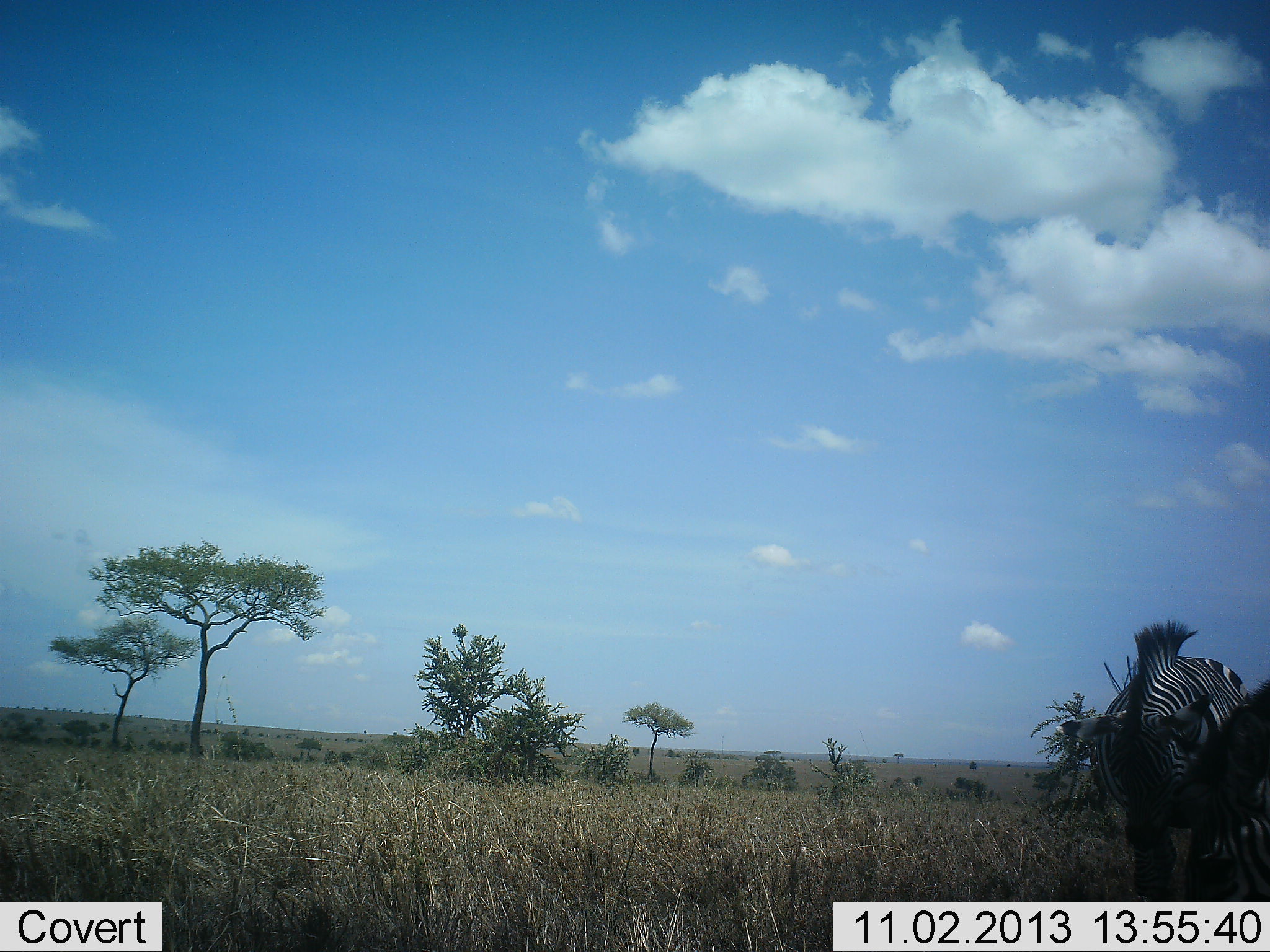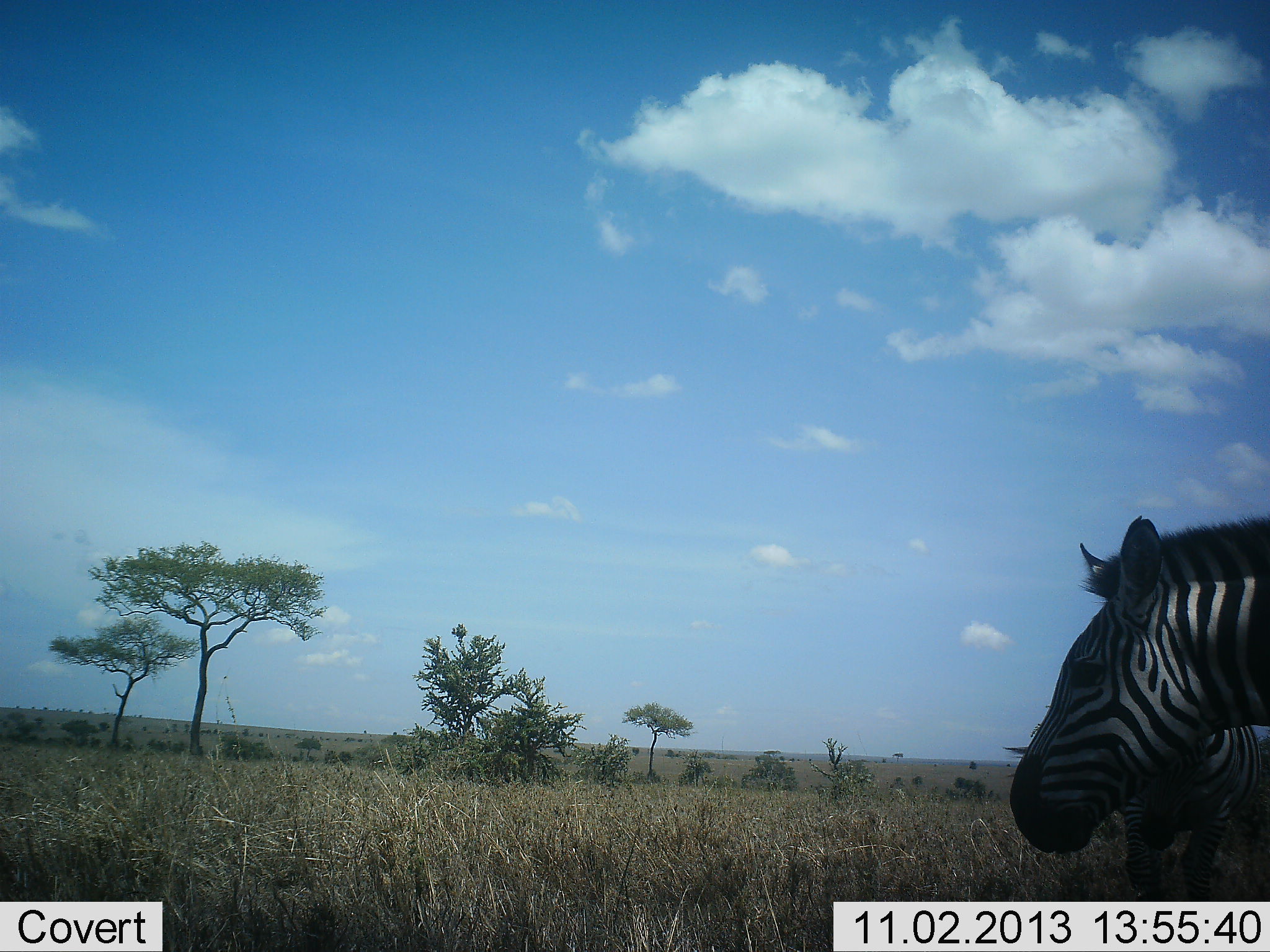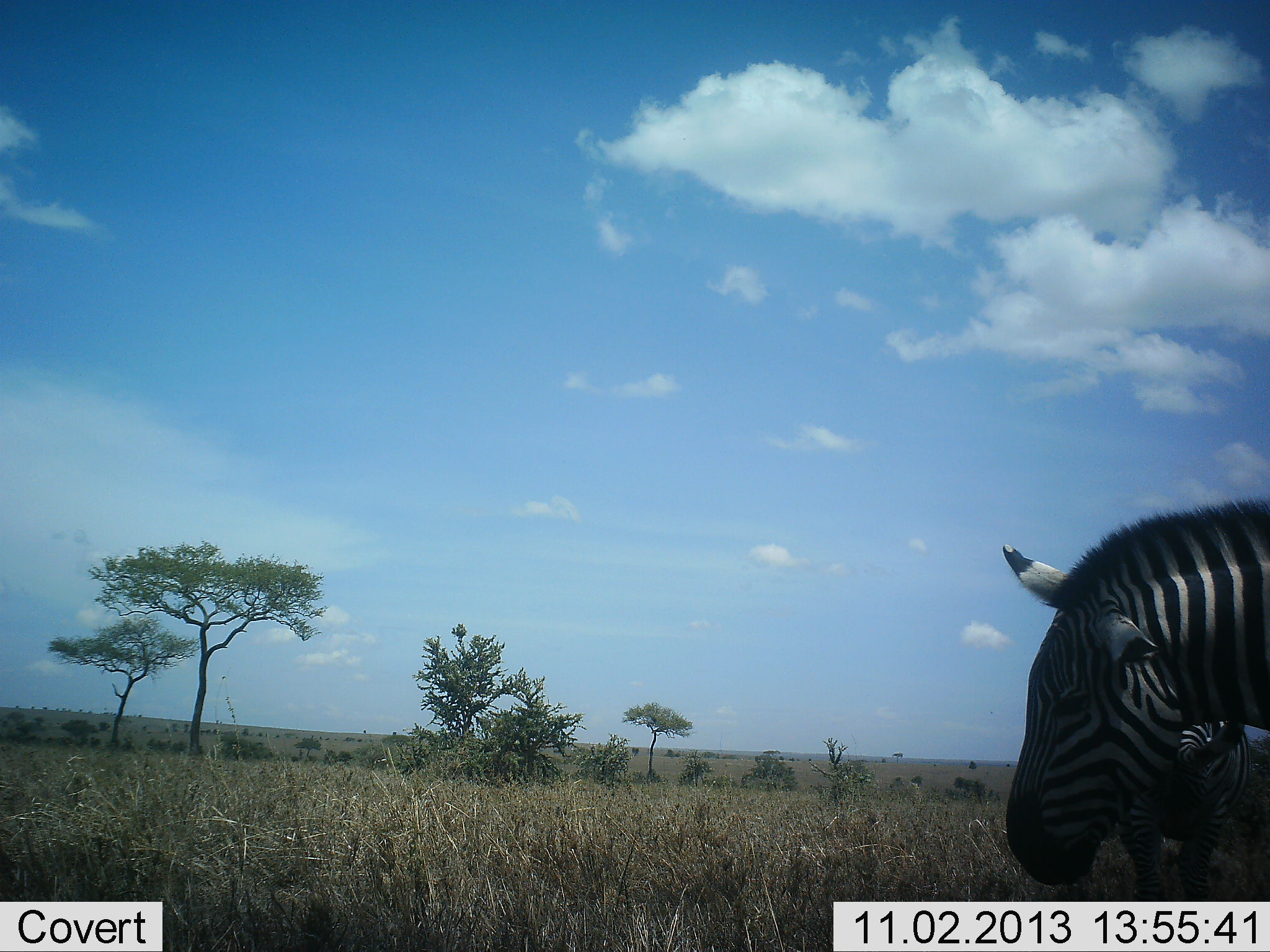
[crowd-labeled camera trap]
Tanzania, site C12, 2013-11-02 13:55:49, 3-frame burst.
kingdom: Animalia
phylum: Chordata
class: Mammalia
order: Perissodactyla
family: Equidae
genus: Equus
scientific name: Equus quagga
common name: plains zebra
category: zebra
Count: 2.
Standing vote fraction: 70%.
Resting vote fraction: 0%.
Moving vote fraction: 30%.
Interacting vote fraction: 0%.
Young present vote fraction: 0%.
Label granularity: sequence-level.